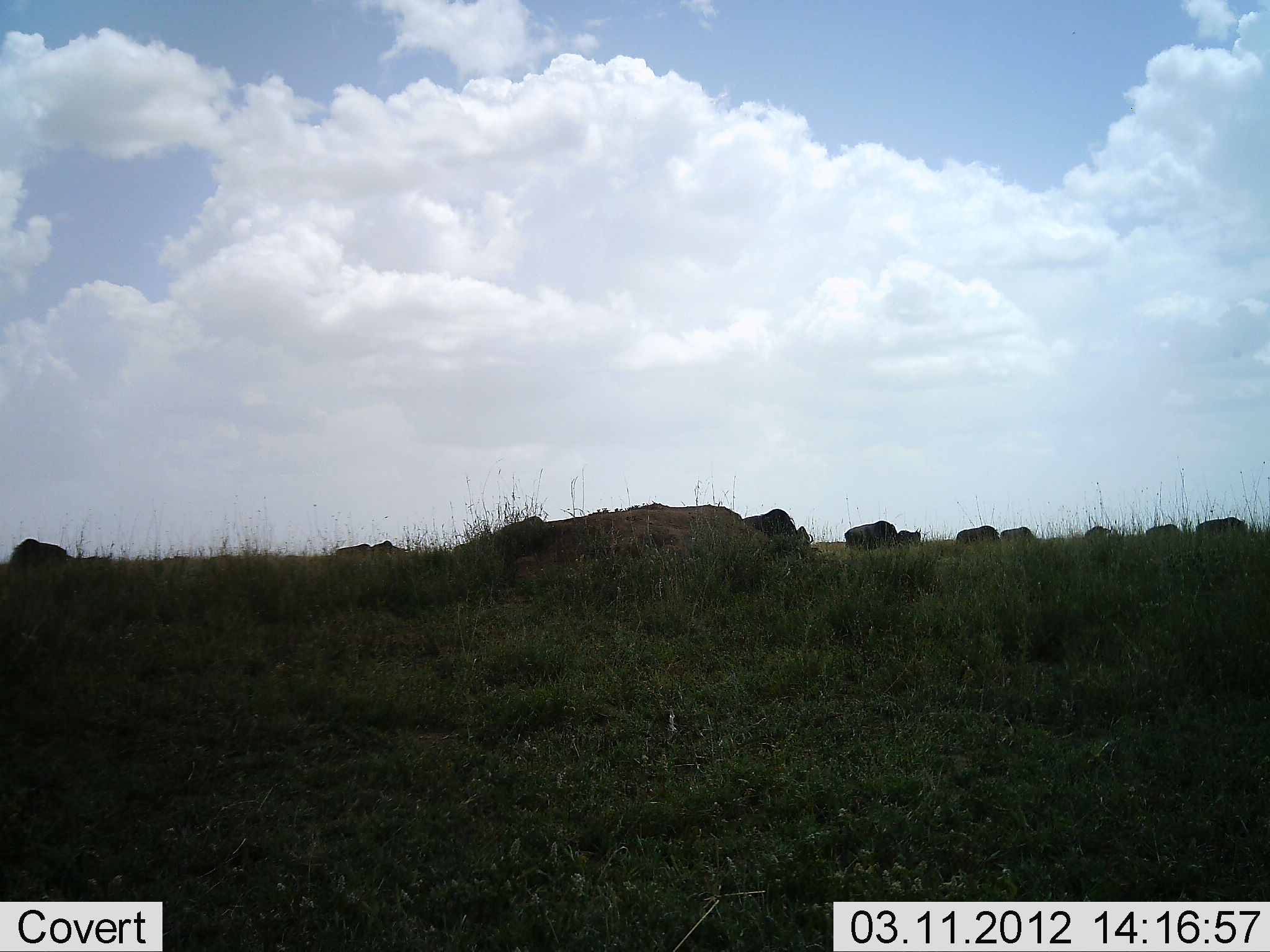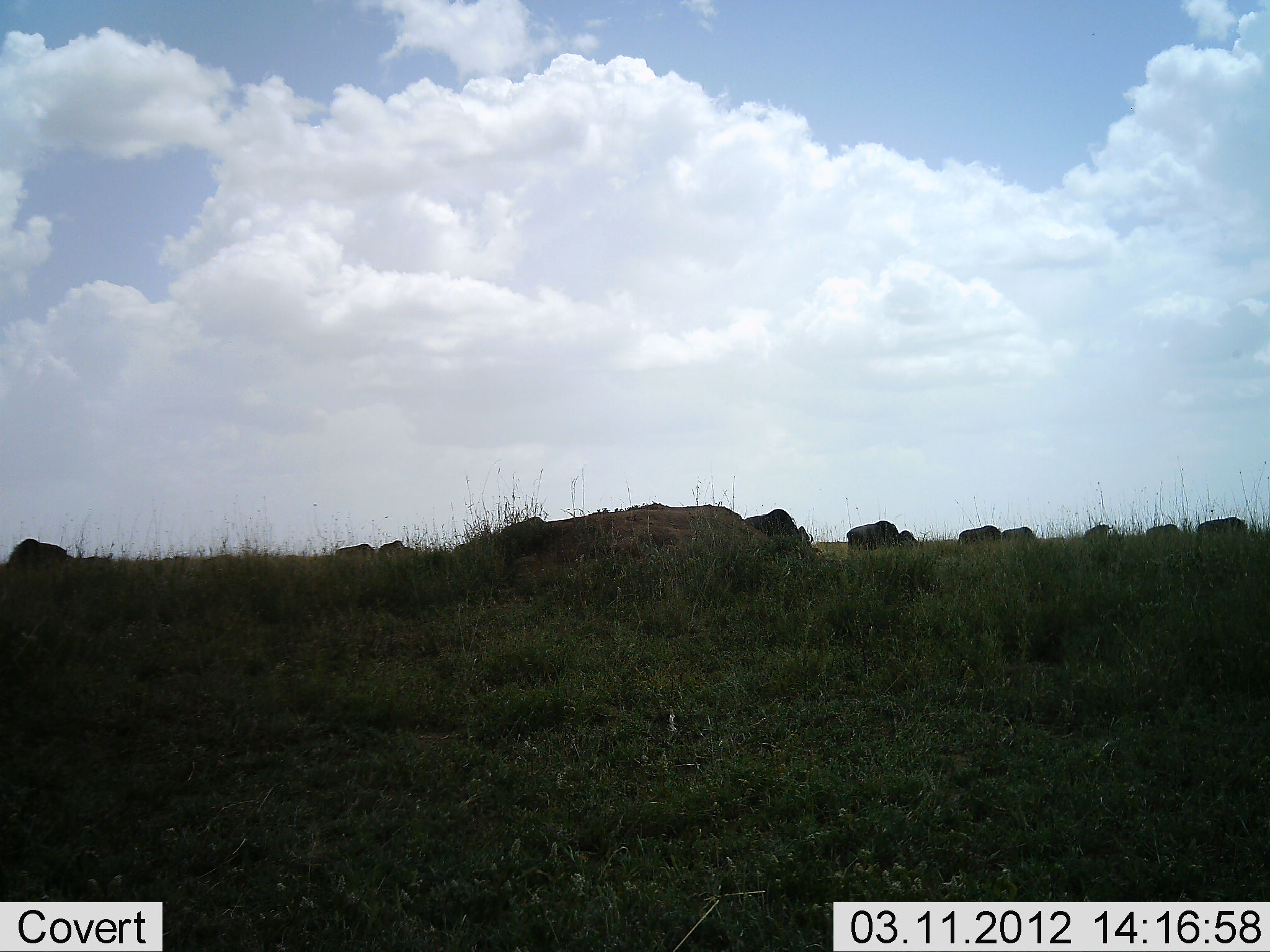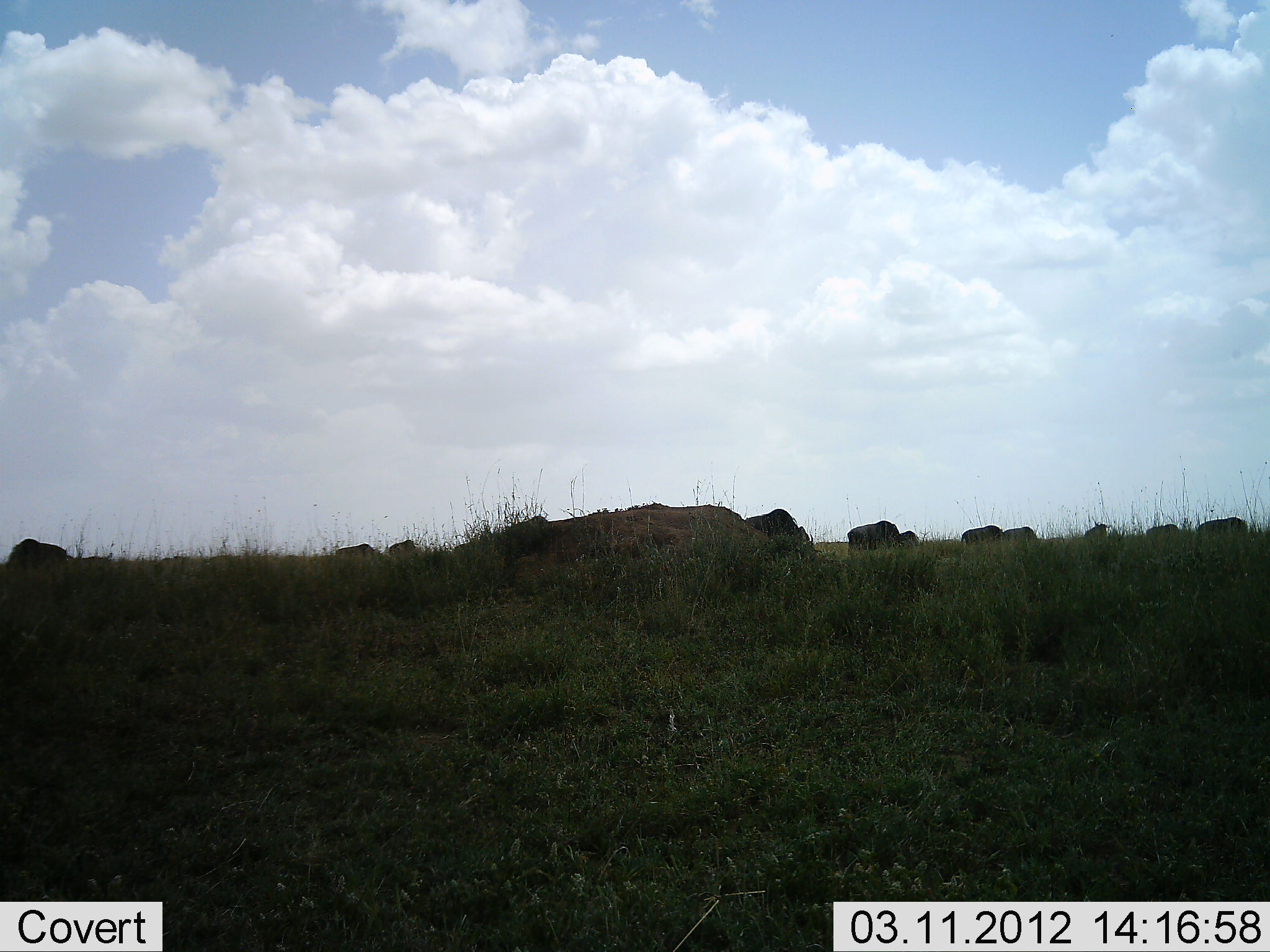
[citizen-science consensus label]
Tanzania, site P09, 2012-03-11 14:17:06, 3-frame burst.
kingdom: Animalia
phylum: Chordata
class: Mammalia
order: Artiodactyla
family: Bovidae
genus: Connochaetes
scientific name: Connochaetes taurinus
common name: blue wildebeest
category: wildebeest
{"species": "wildebeest (blue wildebeest) (Connochaetes taurinus)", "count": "11-50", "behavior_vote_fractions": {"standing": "46%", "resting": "0%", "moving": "39%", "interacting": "4%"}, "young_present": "0%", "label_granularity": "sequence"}